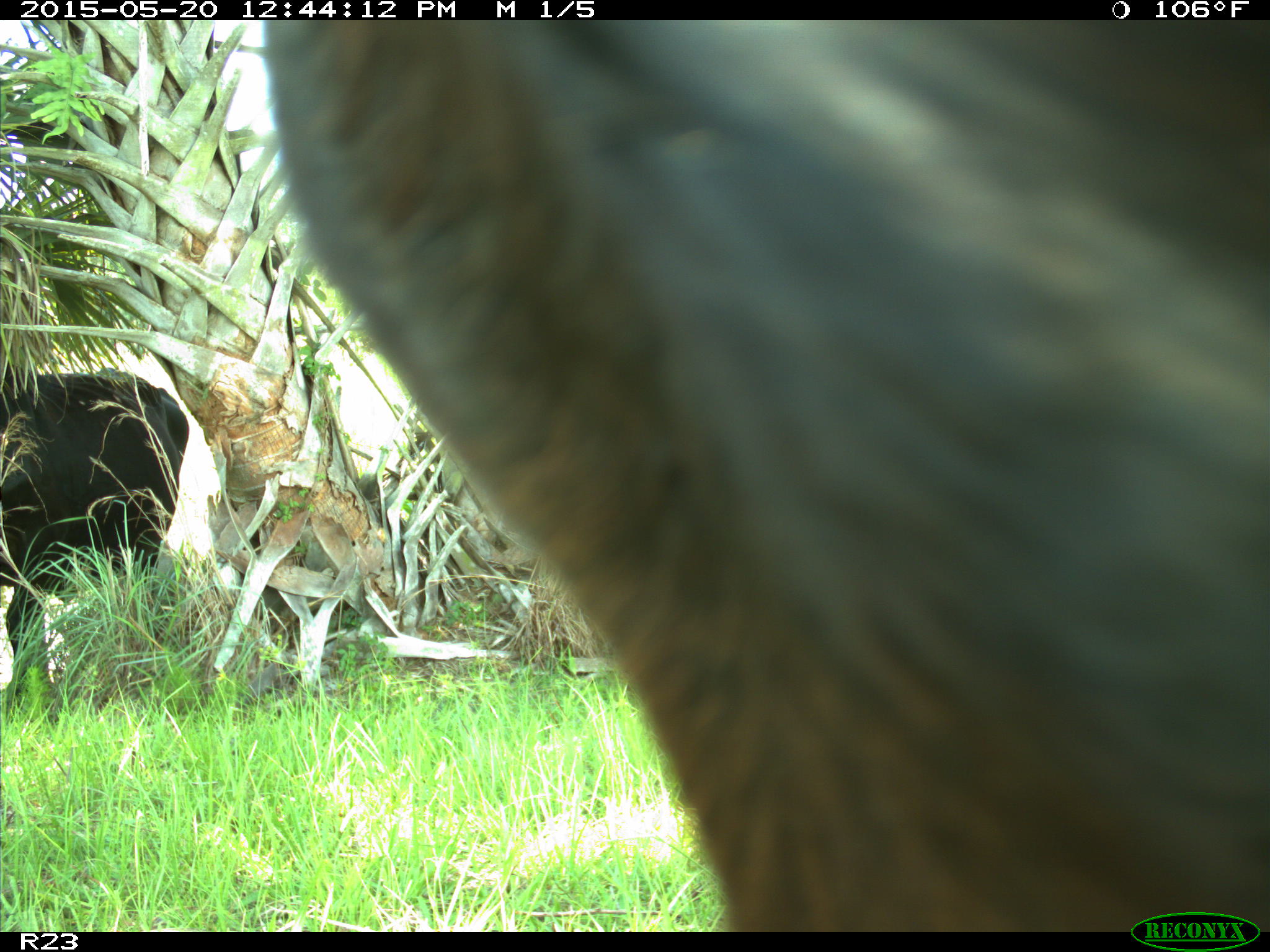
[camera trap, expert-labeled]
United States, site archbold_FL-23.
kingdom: Animalia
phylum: Chordata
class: Mammalia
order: Artiodactyla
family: Bovidae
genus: Bos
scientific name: Bos taurus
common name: domestic cow